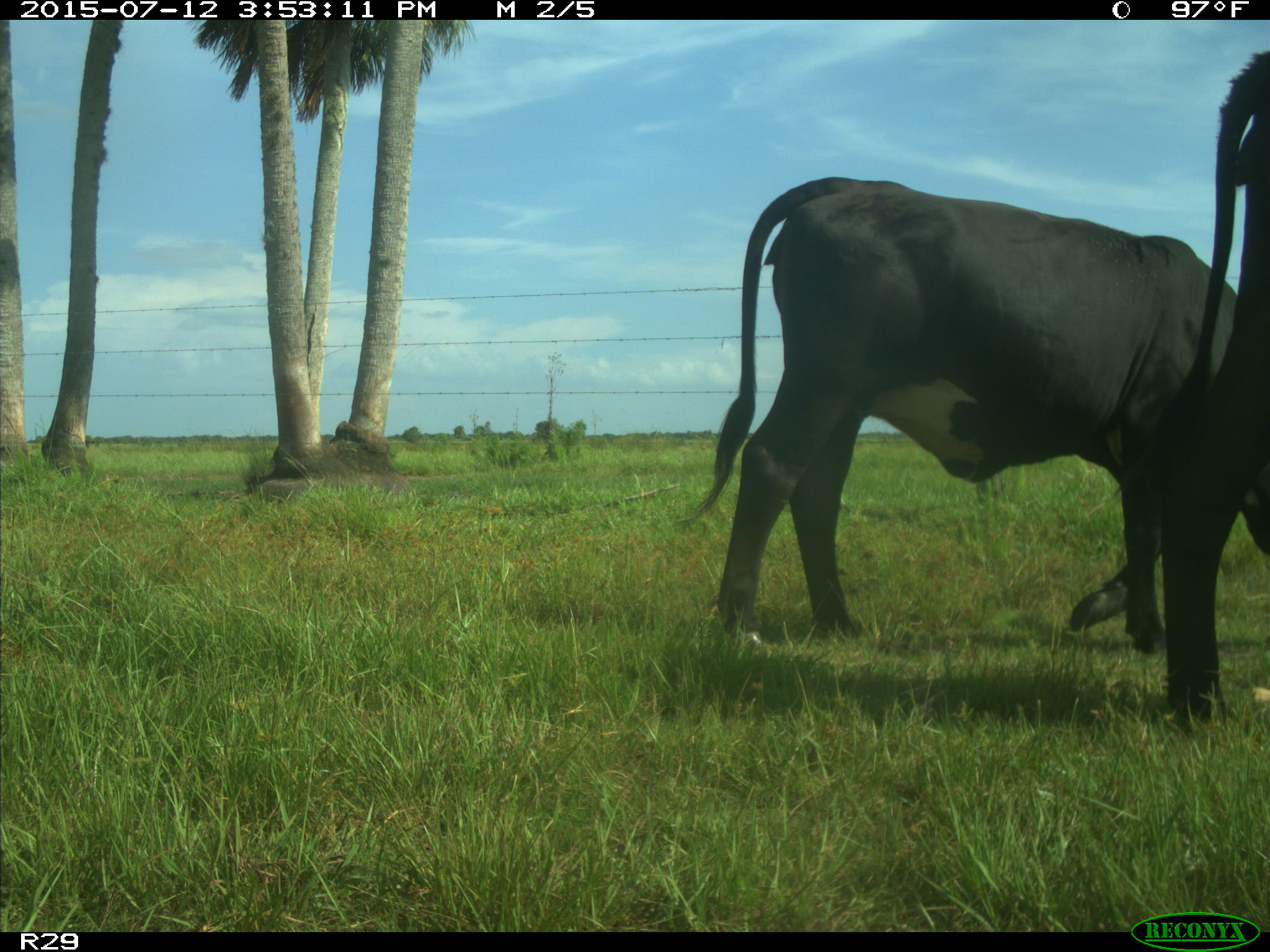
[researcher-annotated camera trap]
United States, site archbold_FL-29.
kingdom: Animalia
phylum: Chordata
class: Mammalia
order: Artiodactyla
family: Bovidae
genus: Bos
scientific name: Bos taurus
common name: domestic cow